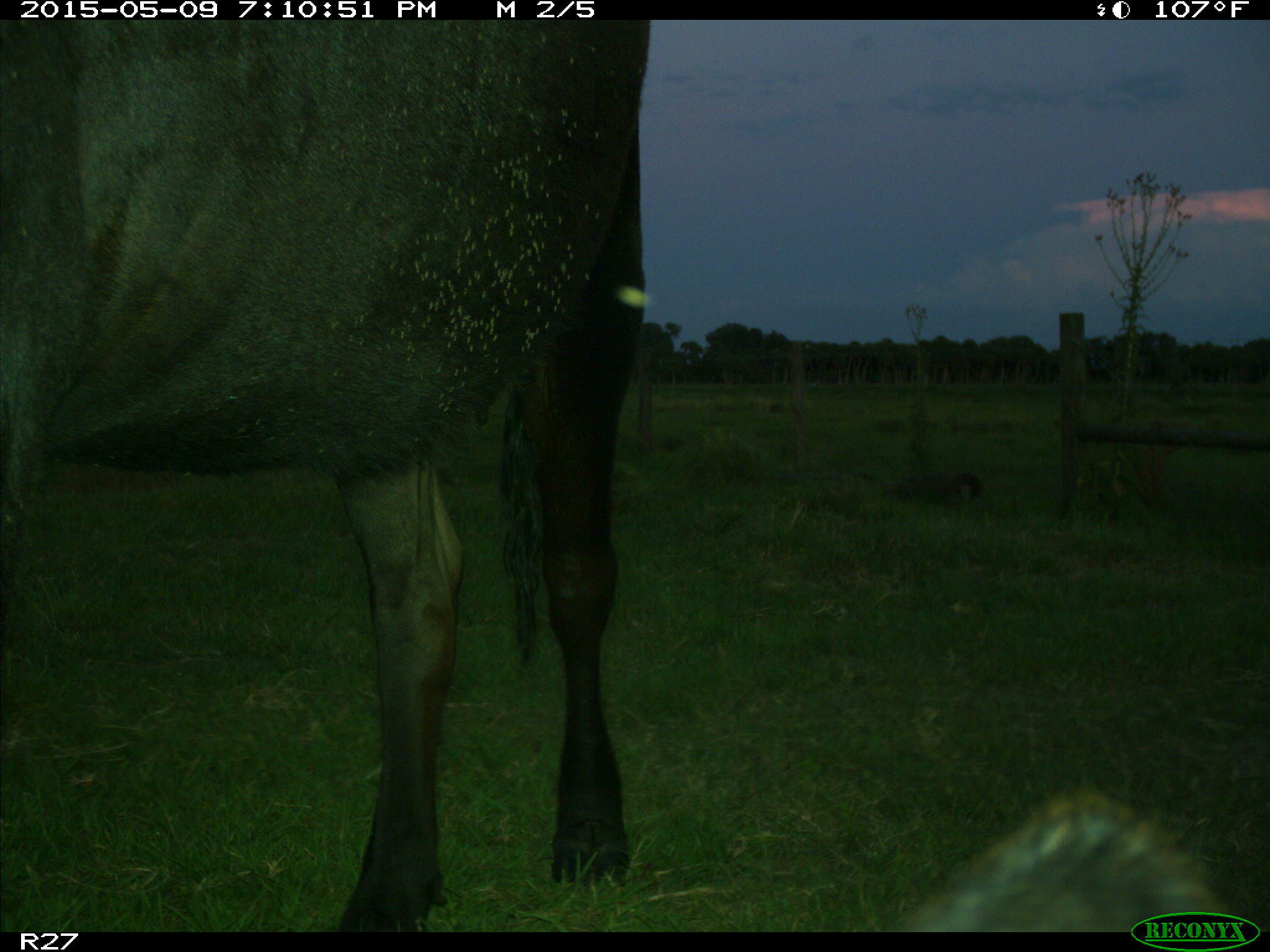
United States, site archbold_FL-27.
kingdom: Animalia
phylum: Chordata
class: Mammalia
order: Artiodactyla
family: Bovidae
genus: Bos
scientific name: Bos taurus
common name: domestic cow